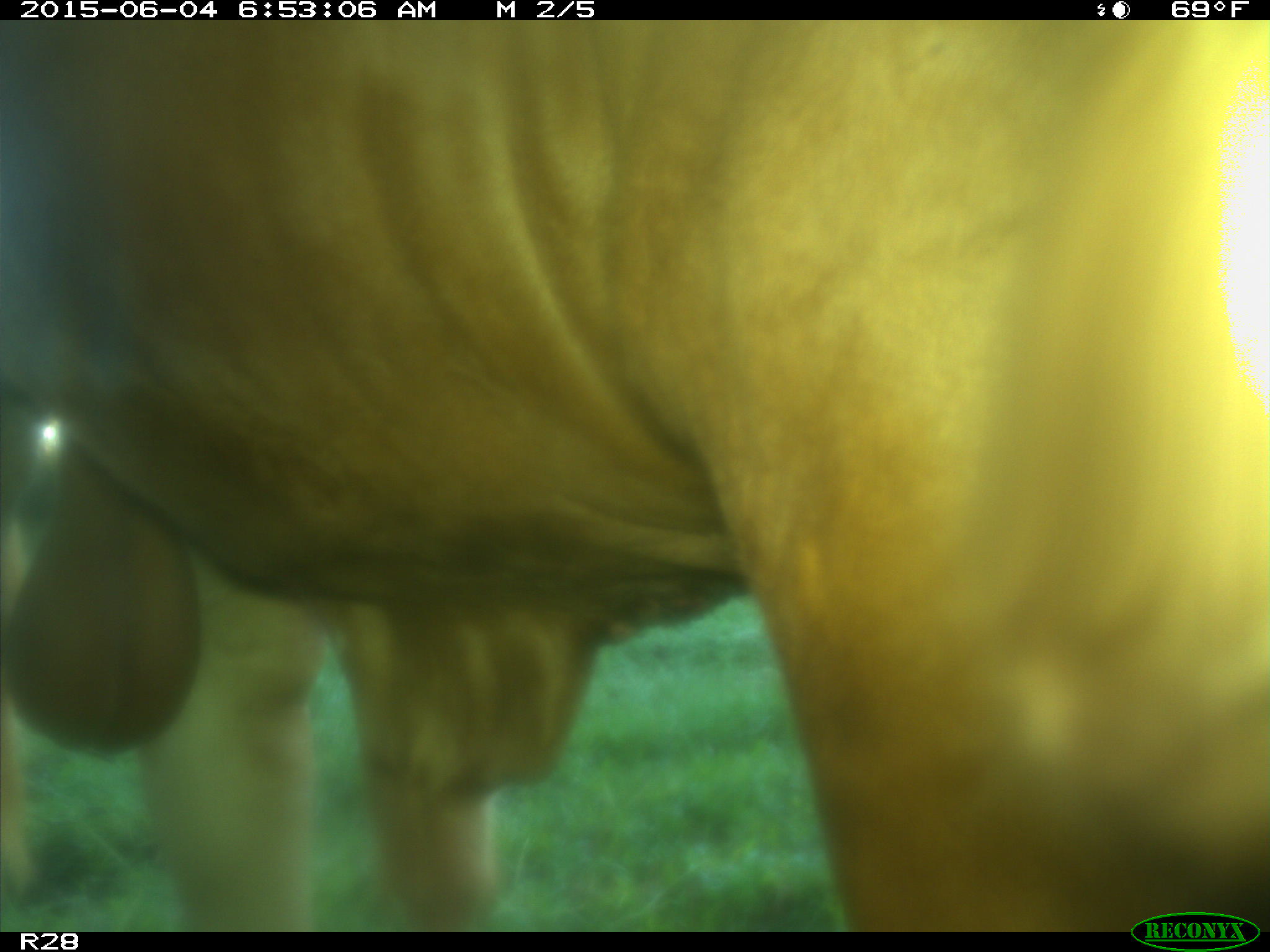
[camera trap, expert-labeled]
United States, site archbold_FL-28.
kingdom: Animalia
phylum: Chordata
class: Mammalia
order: Artiodactyla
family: Bovidae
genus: Bos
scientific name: Bos taurus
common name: domestic cow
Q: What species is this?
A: Bos taurus (domestic cow).